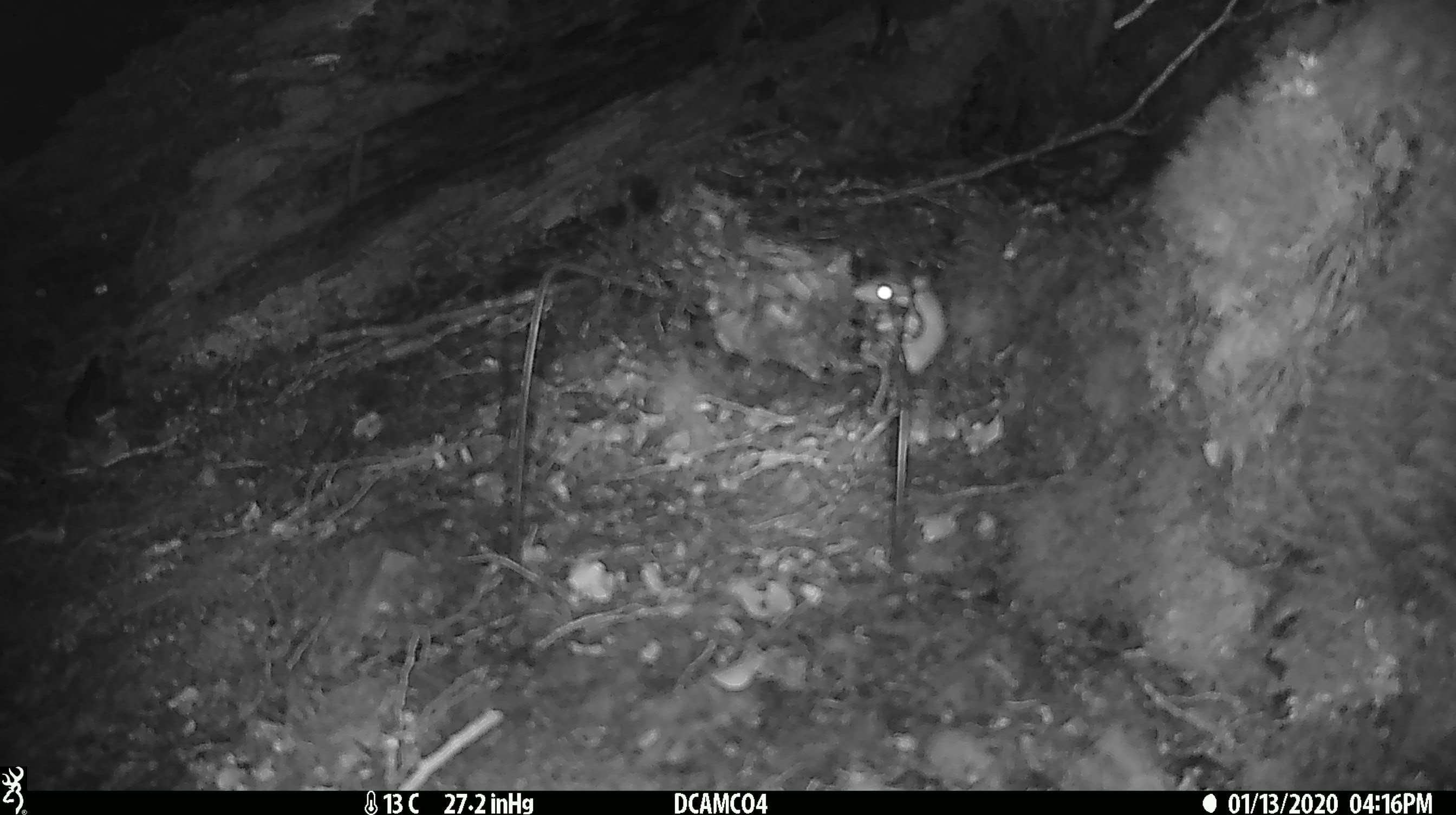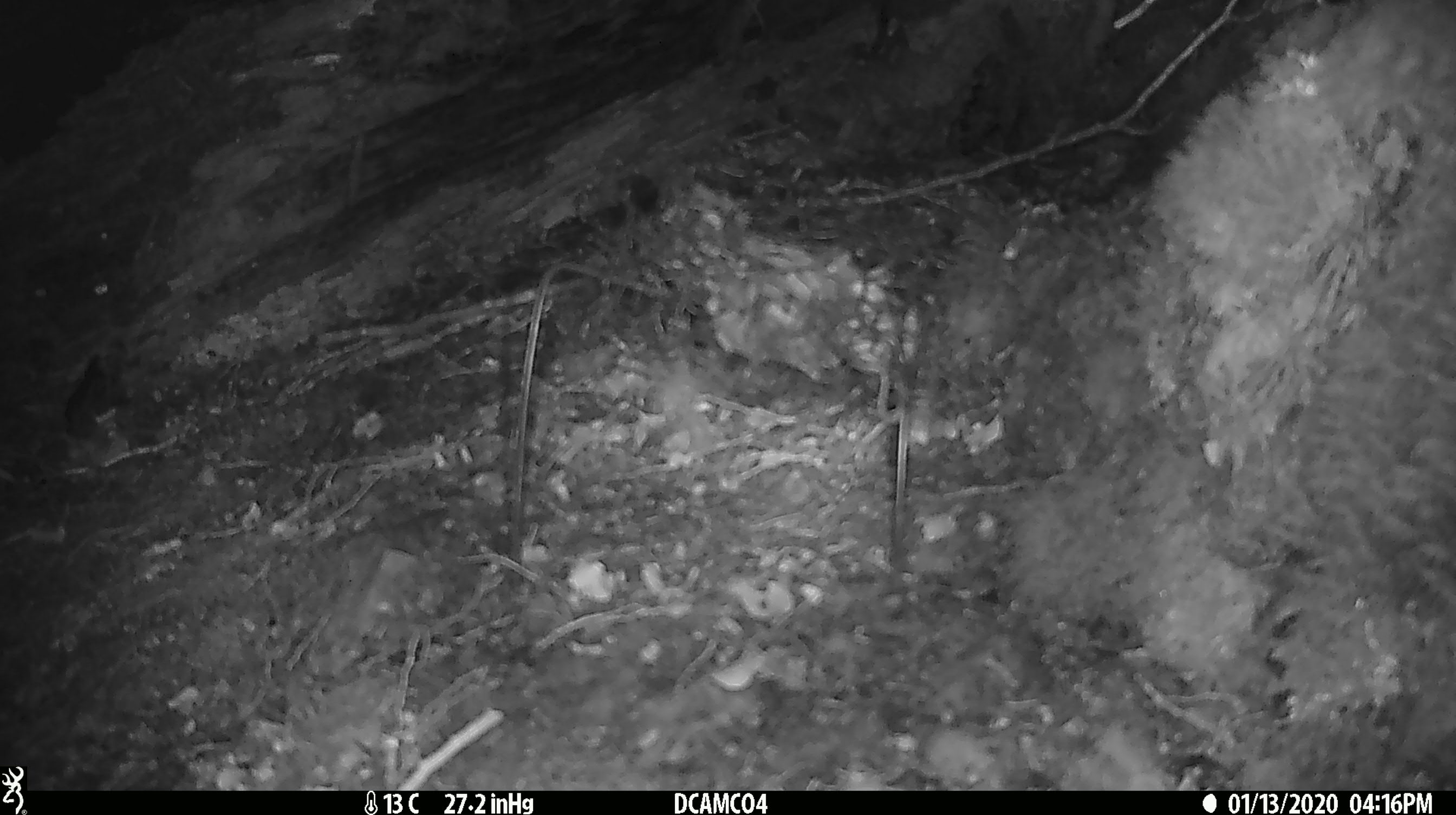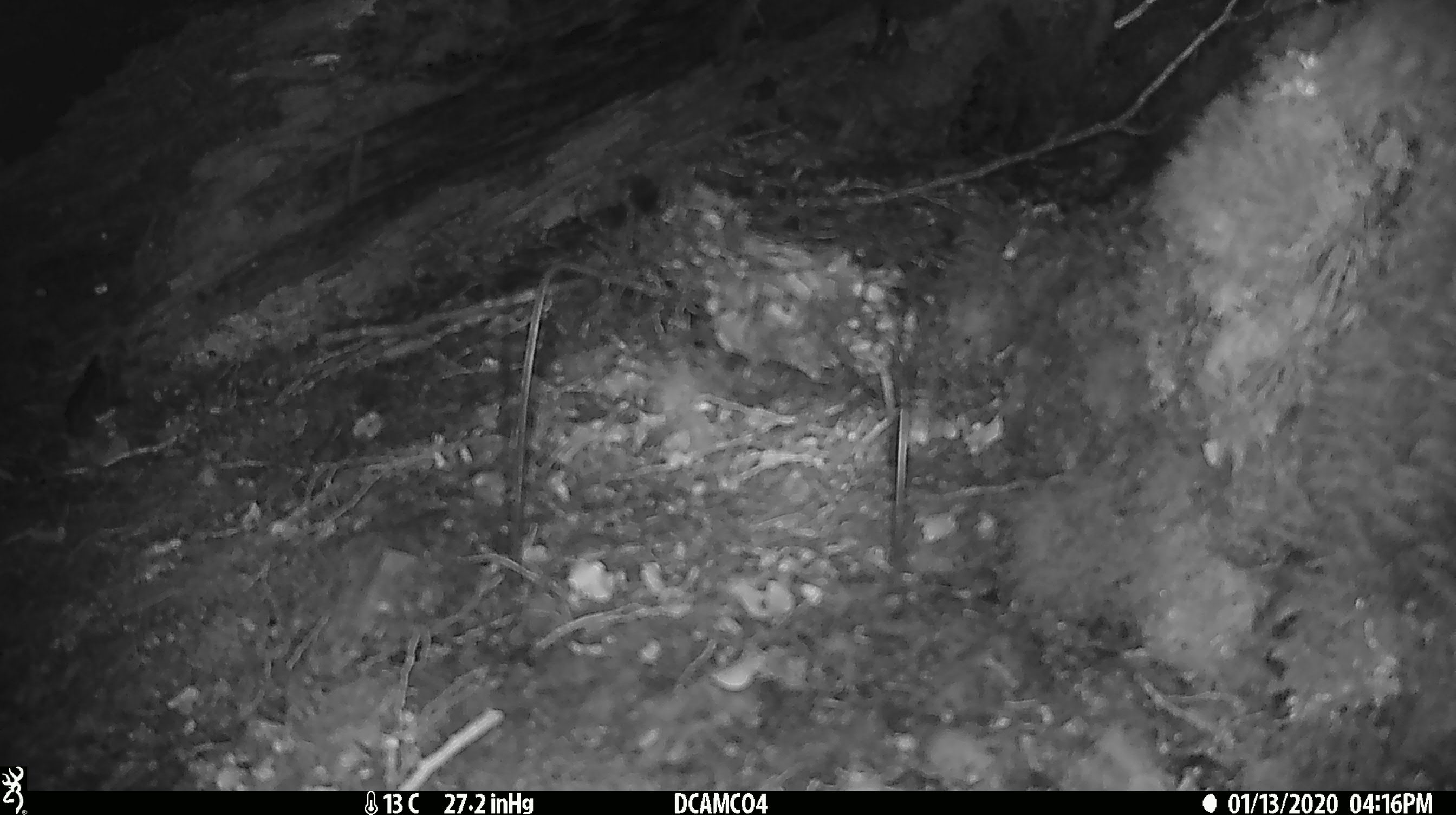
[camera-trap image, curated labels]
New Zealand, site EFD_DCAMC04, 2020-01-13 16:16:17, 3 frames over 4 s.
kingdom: Animalia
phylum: Chordata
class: Mammalia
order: Rodentia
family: Muridae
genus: Mus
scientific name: Mus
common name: mouse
Mouse (Mus).